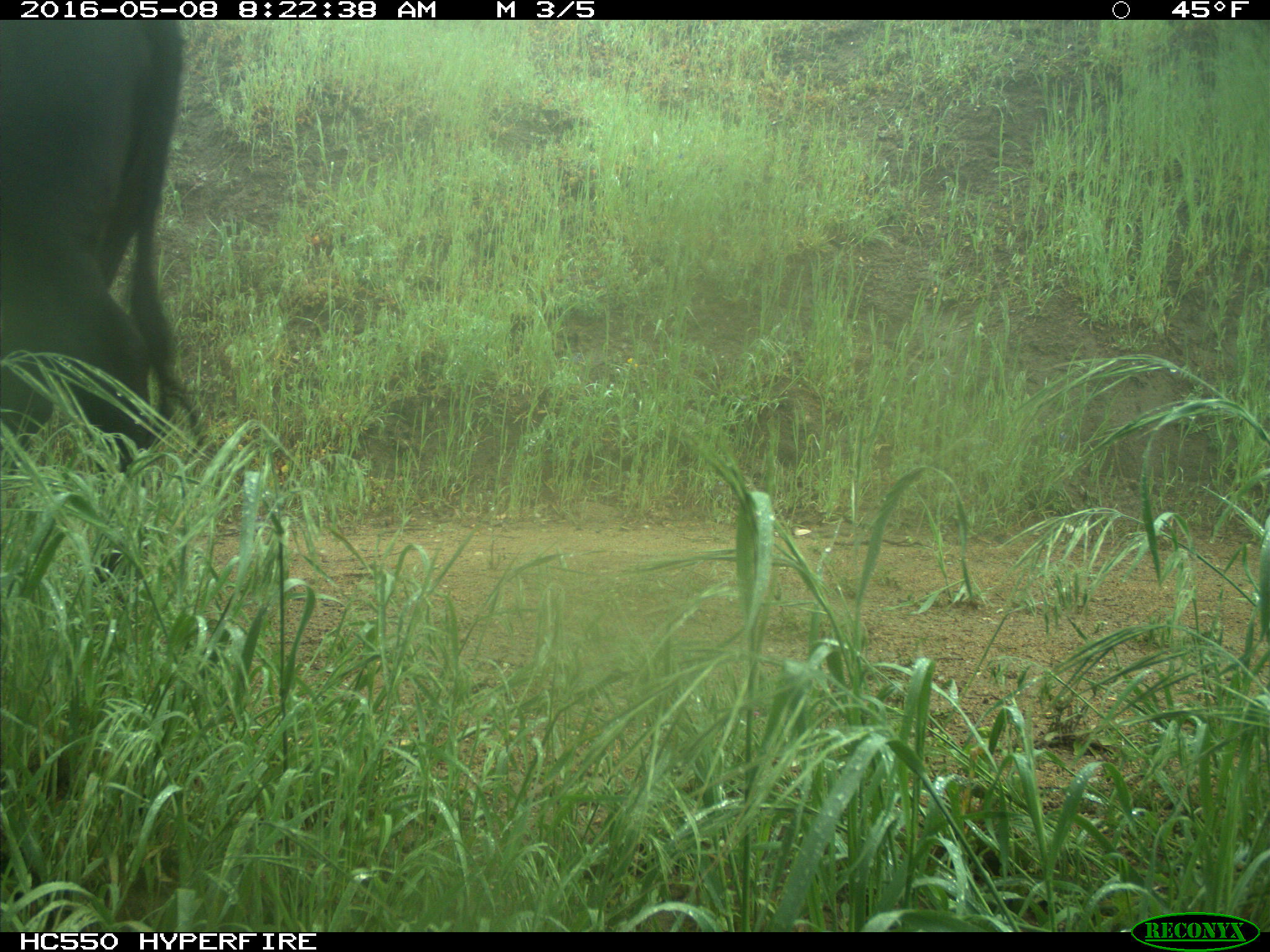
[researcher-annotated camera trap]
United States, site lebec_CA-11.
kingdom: Animalia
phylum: Chordata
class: Mammalia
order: Artiodactyla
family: Bovidae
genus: Bos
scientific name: Bos taurus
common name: domestic cow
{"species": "Bos taurus (domestic cow)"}